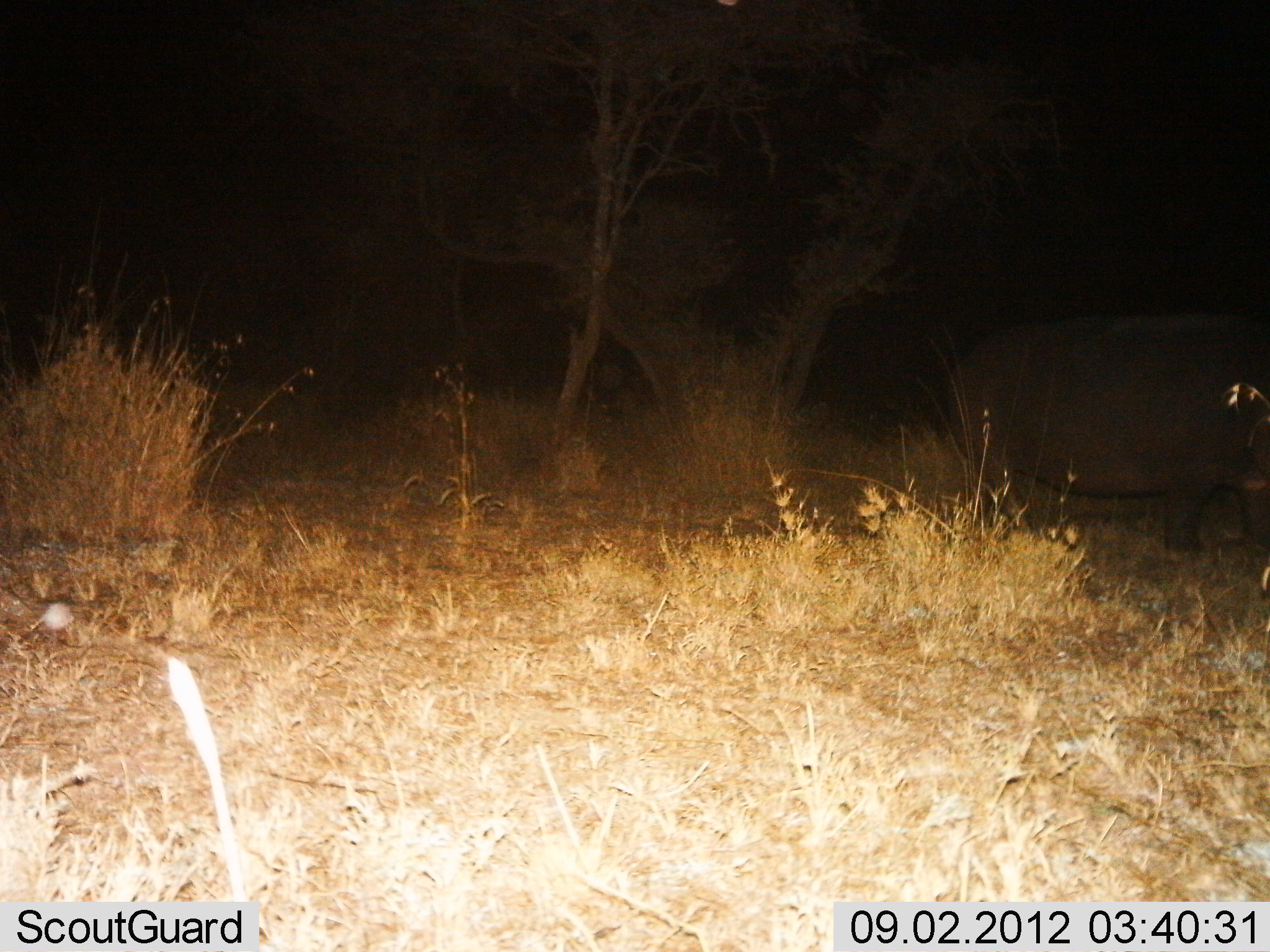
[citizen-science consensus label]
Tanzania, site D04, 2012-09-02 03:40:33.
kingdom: Animalia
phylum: Chordata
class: Mammalia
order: Artiodactyla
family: Hippopotamidae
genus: Hippopotamus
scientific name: Hippopotamus amphibius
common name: hippopotamus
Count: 1.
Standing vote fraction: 70%.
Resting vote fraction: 0%.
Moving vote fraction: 30%.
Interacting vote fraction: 0%.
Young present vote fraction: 0%.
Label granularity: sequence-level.